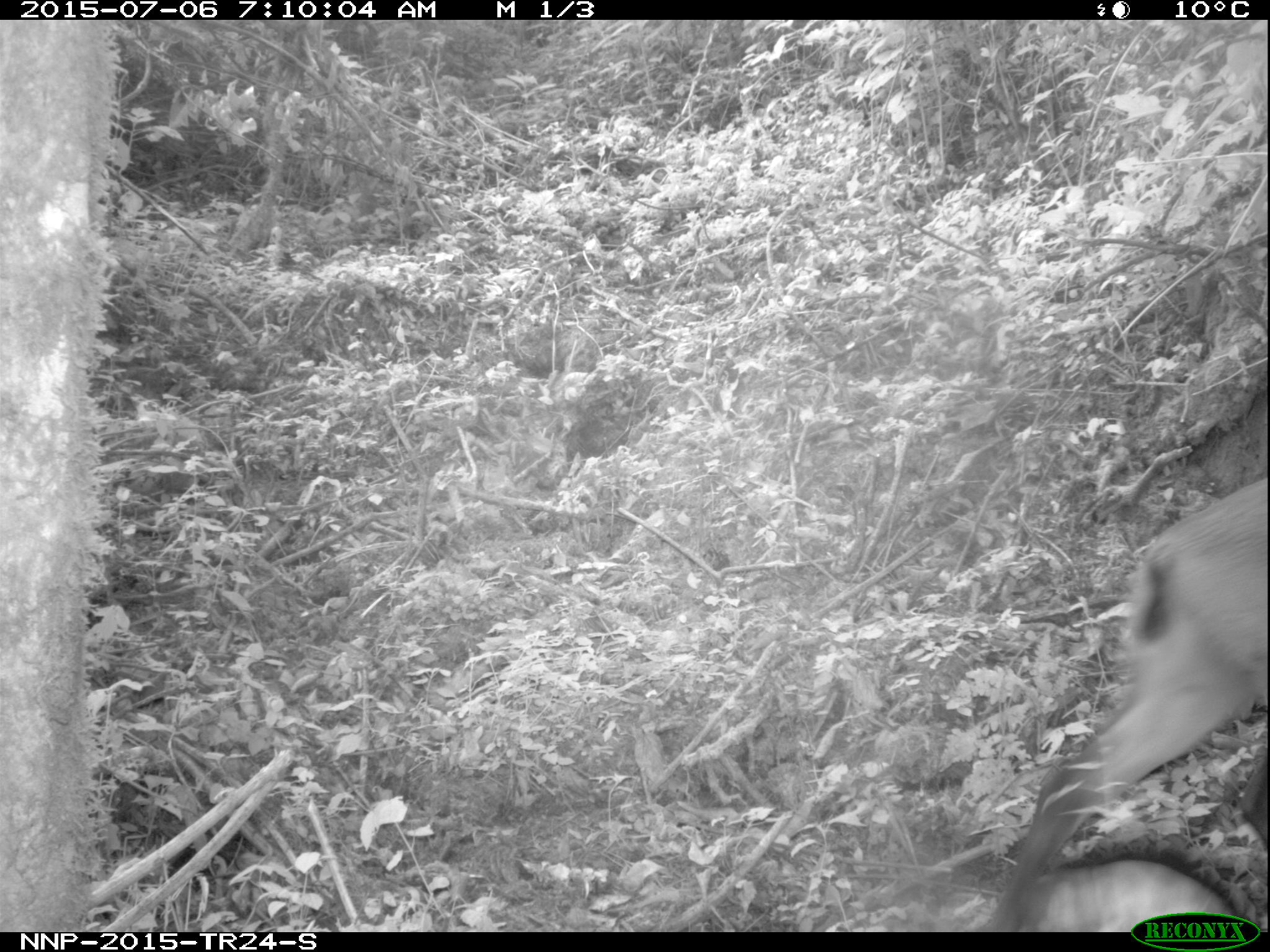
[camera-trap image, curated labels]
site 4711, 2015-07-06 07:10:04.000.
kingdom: Animalia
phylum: Chordata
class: Mammalia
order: Artiodactyla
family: Bovidae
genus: Cephalophus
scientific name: Cephalophus nigrifrons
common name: black-fronted duiker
Cephalophus nigrifrons (black-fronted duiker), count 1.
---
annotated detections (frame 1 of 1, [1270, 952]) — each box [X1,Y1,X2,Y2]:
cephalophus nigrifrons: [976,477,1270,932]; [974,833,1256,935]